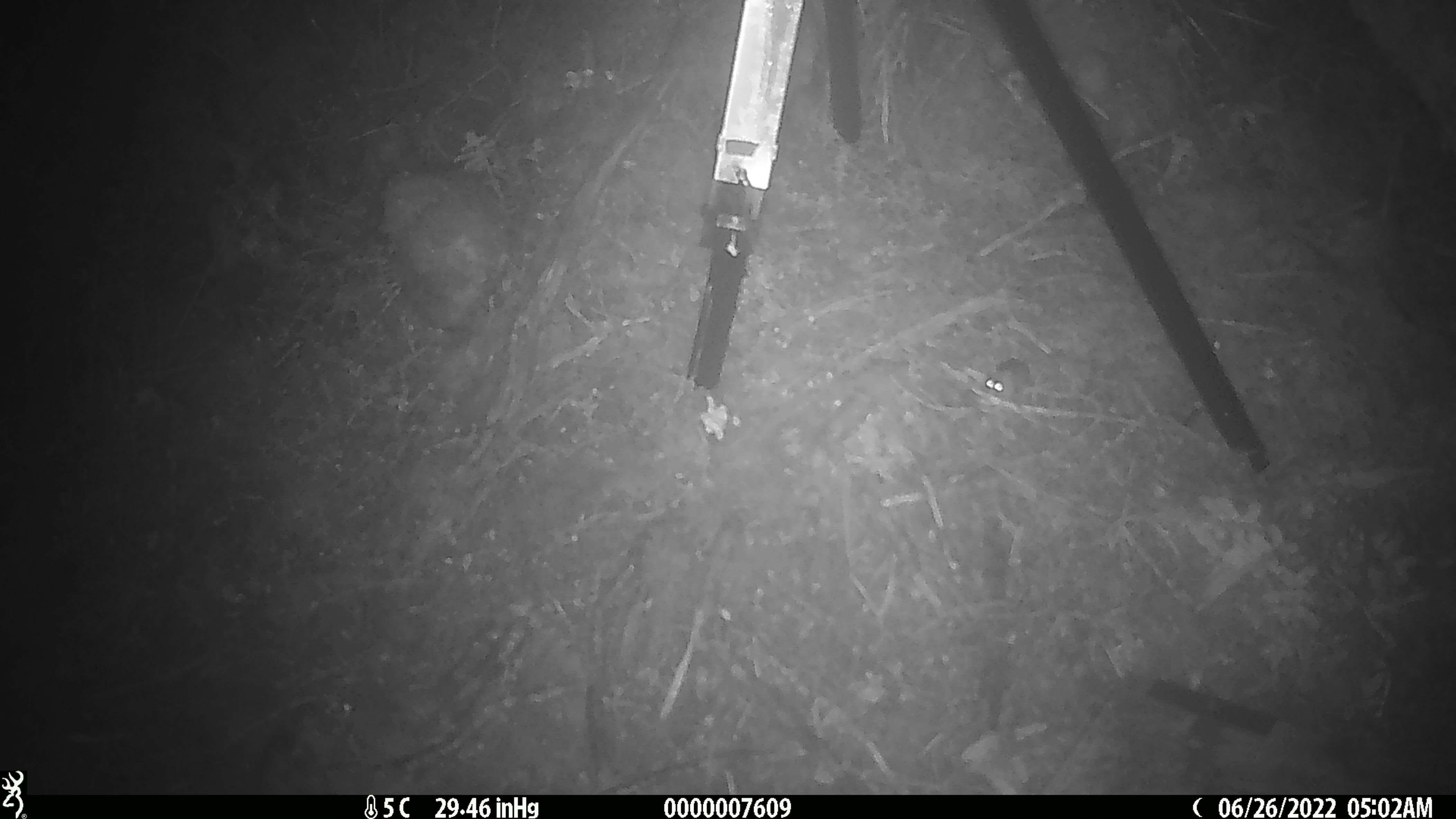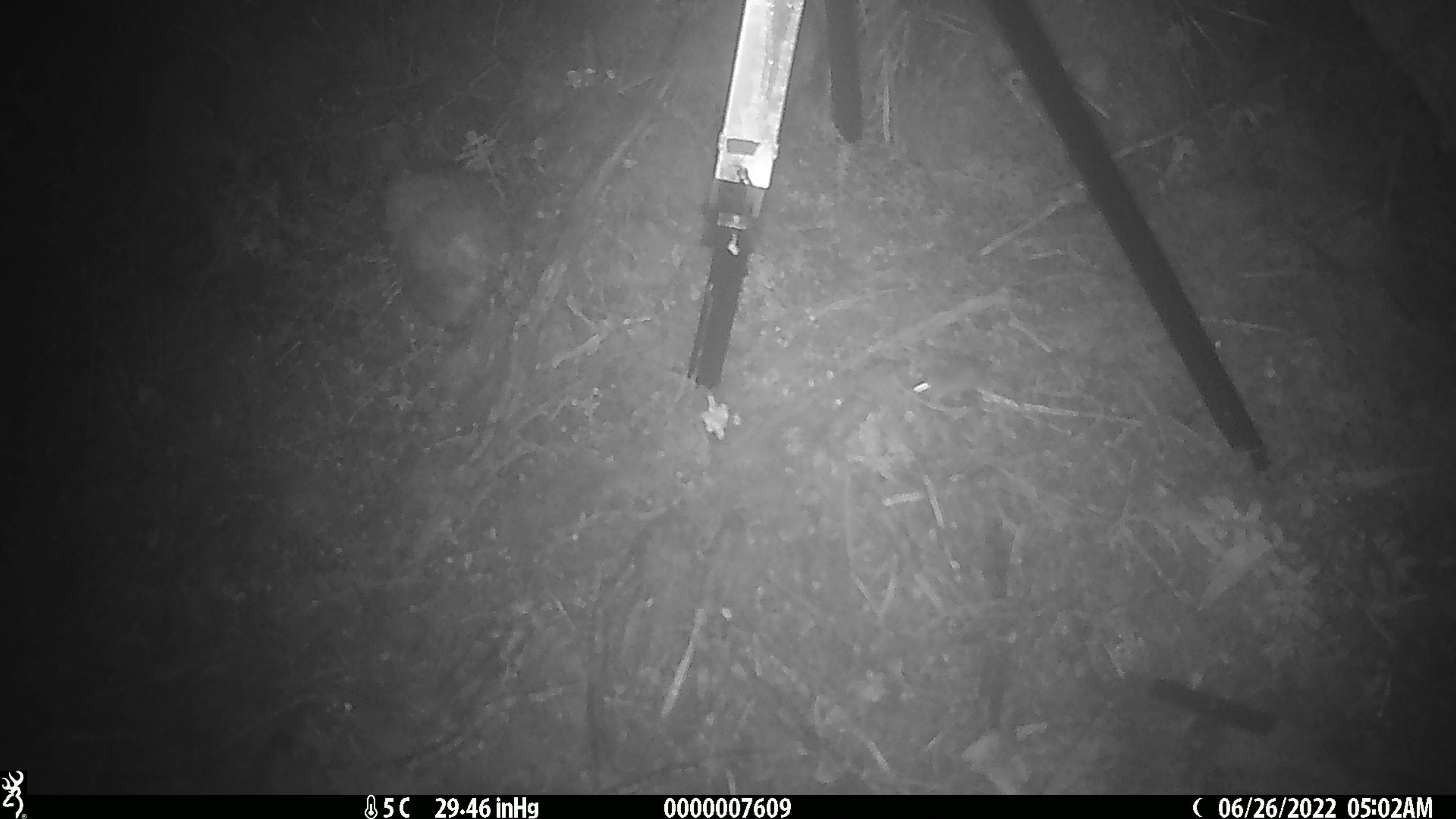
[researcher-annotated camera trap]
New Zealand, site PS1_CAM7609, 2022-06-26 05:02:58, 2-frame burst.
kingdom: Animalia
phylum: Chordata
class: Mammalia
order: Rodentia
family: Muridae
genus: Mus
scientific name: Mus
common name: mouse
Mouse (Mus).